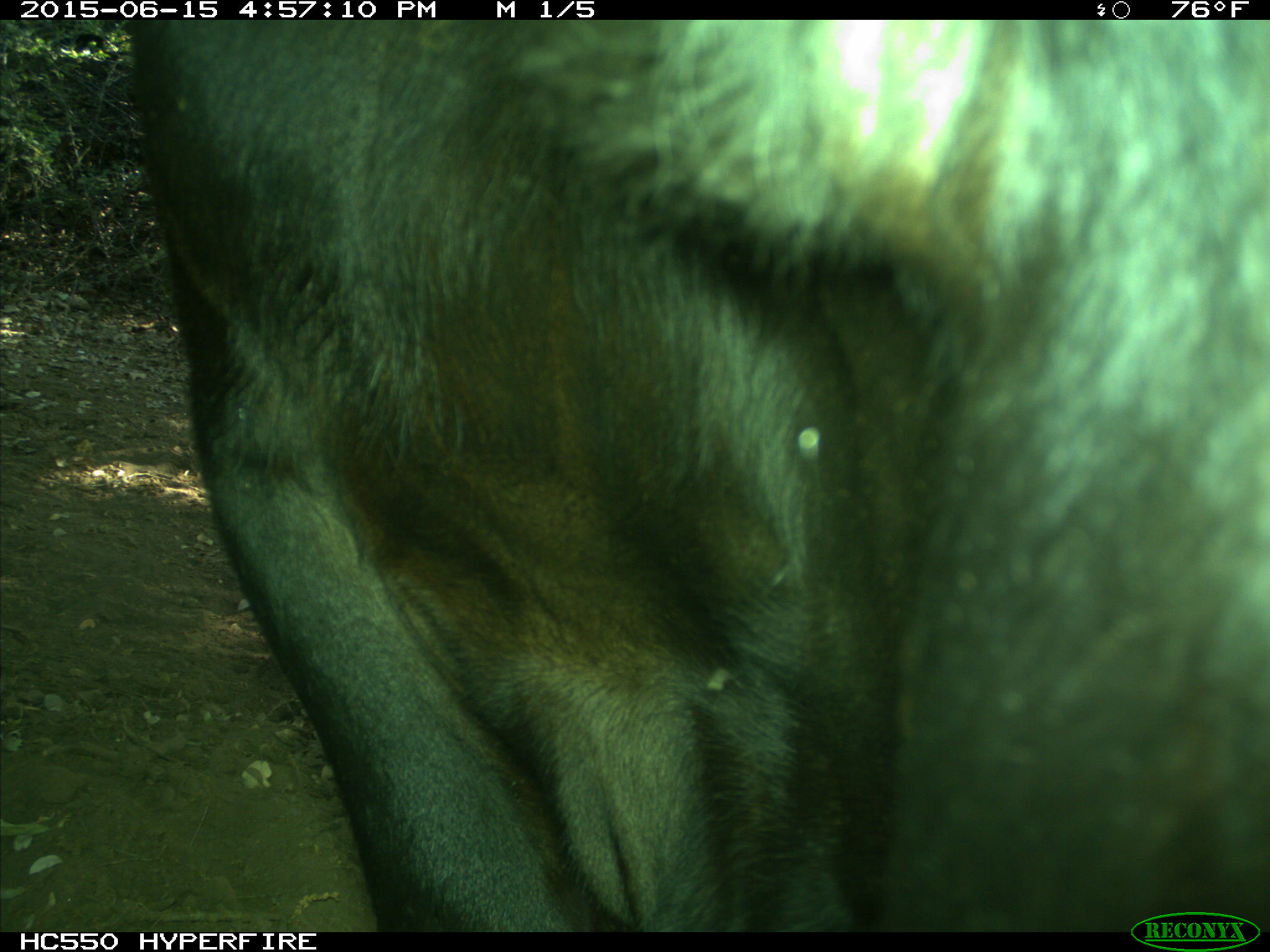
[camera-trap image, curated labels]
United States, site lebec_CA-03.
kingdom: Animalia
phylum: Chordata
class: Mammalia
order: Artiodactyla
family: Bovidae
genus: Bos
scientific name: Bos taurus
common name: domestic cow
Bos taurus (domestic cow).